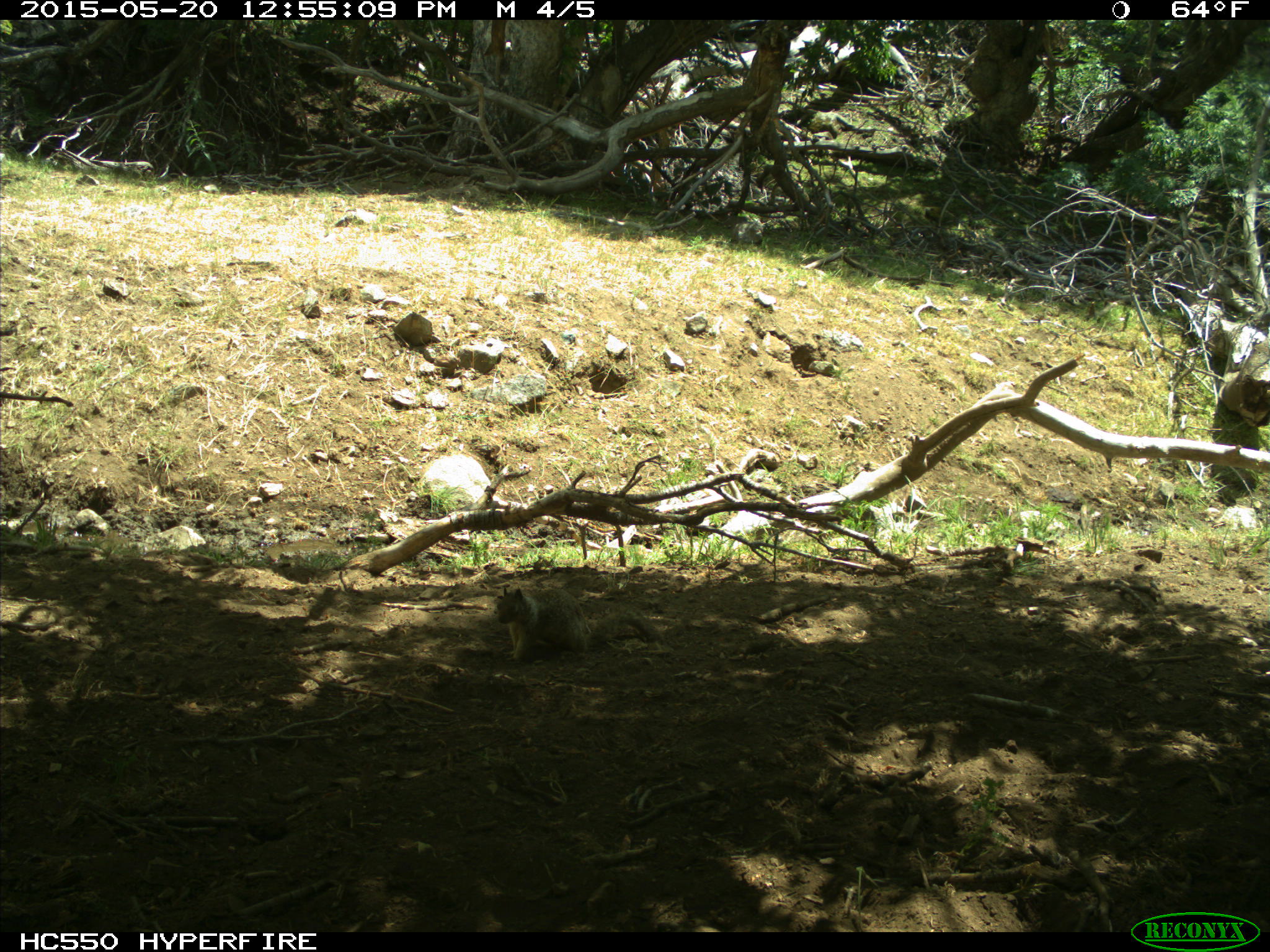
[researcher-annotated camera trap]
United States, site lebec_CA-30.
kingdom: Animalia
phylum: Chordata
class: Mammalia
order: Rodentia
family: Sciuridae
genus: Otospermophilus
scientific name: Otospermophilus beecheyi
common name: california ground squirrel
Otospermophilus beecheyi (california ground squirrel).